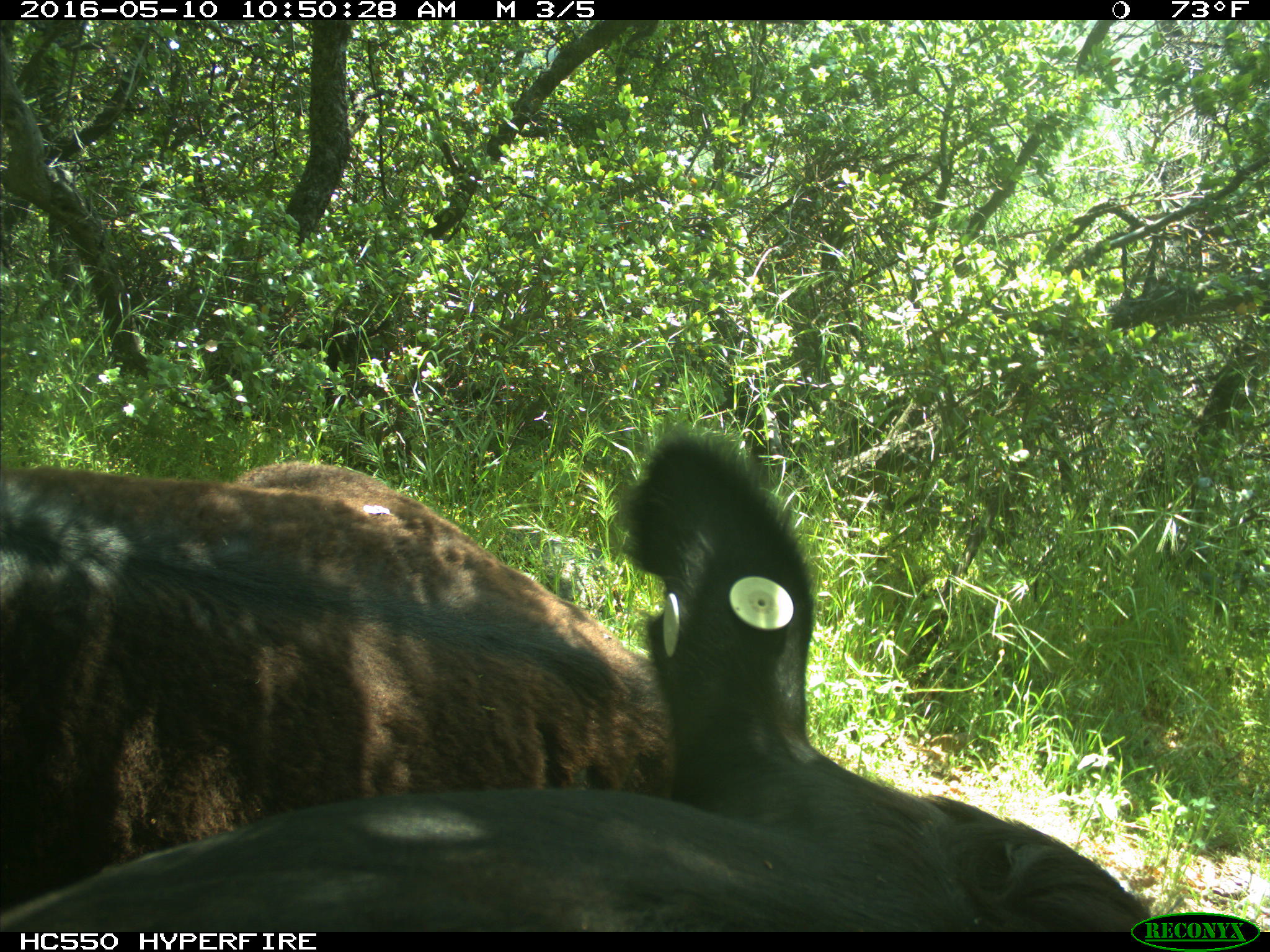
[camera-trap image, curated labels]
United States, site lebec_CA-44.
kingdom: Animalia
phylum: Chordata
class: Mammalia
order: Artiodactyla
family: Bovidae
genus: Bos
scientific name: Bos taurus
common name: domestic cow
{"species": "Bos taurus (domestic cow)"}